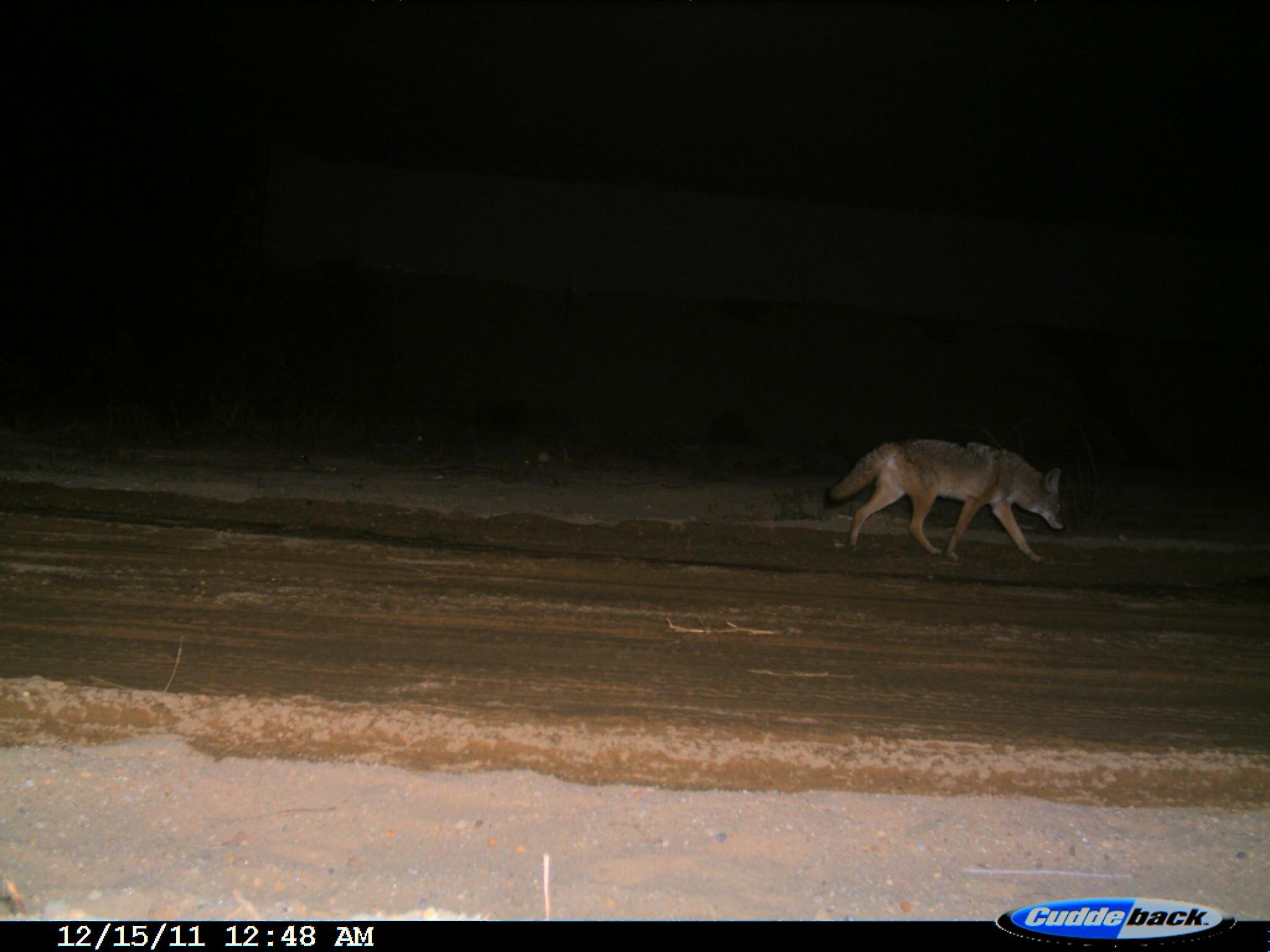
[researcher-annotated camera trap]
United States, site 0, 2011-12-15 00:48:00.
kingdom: Animalia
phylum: Chordata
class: Mammalia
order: Carnivora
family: Canidae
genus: Canis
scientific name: Canis latrans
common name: coyote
Coyote (Canis latrans).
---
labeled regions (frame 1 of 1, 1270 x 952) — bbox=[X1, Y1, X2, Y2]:
coyote: bbox=[818, 426, 1073, 586]